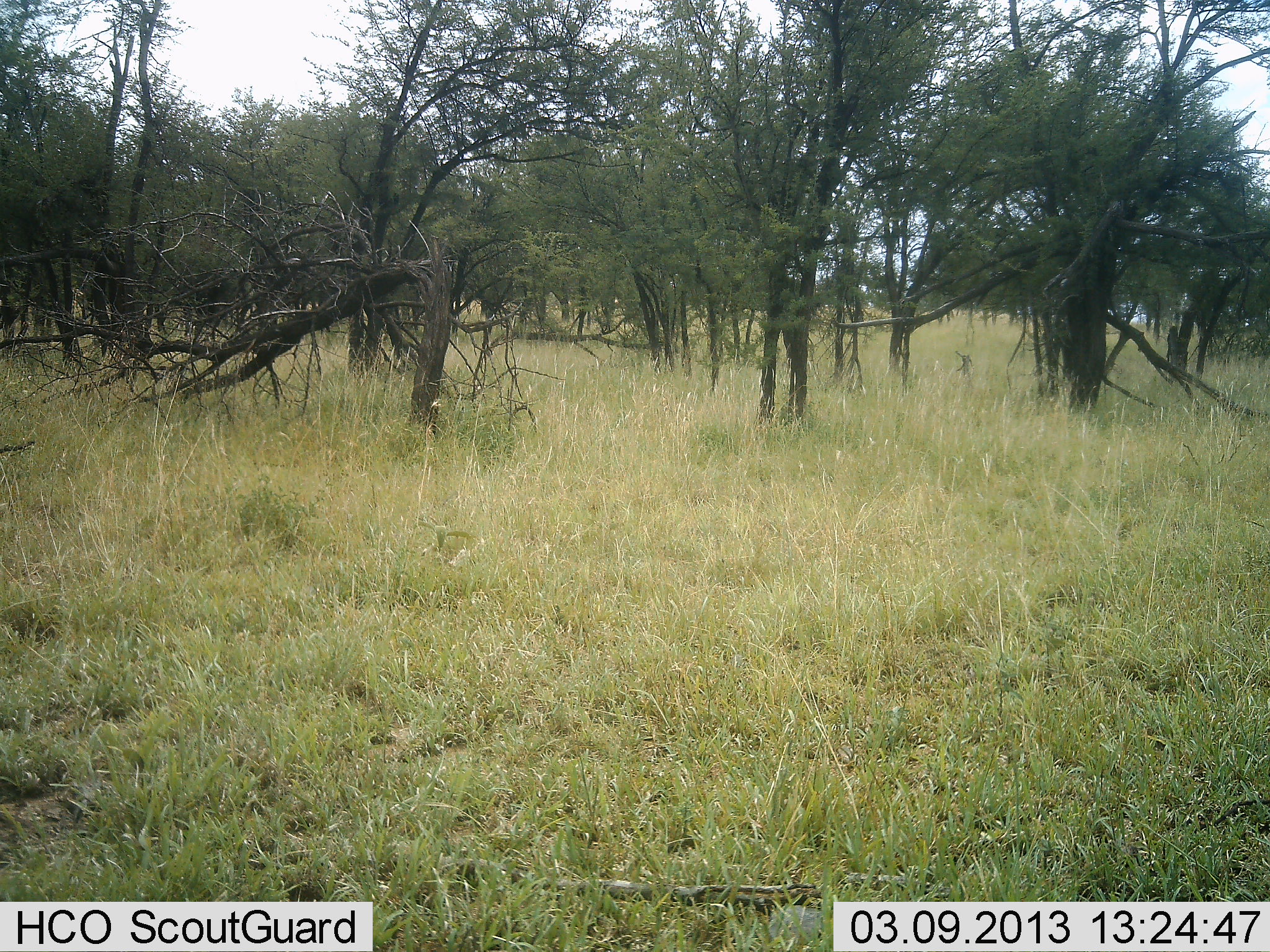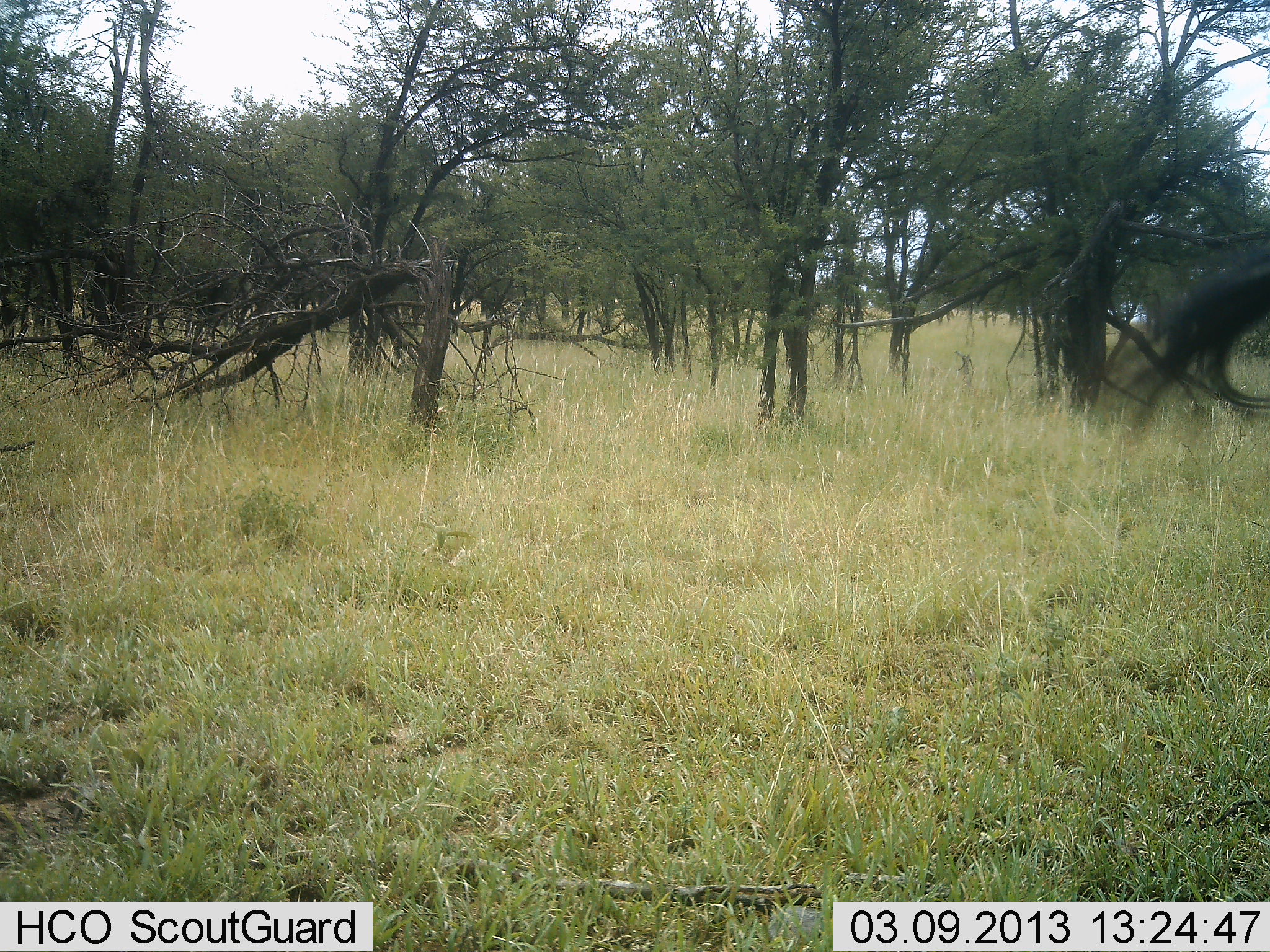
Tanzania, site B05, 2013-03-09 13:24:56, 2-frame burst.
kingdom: Animalia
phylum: Chordata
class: Mammalia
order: Perissodactyla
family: Equidae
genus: Equus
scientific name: Equus quagga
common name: plains zebra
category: zebra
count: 1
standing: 62%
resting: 0%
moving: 38%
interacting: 0%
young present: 0%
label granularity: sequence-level